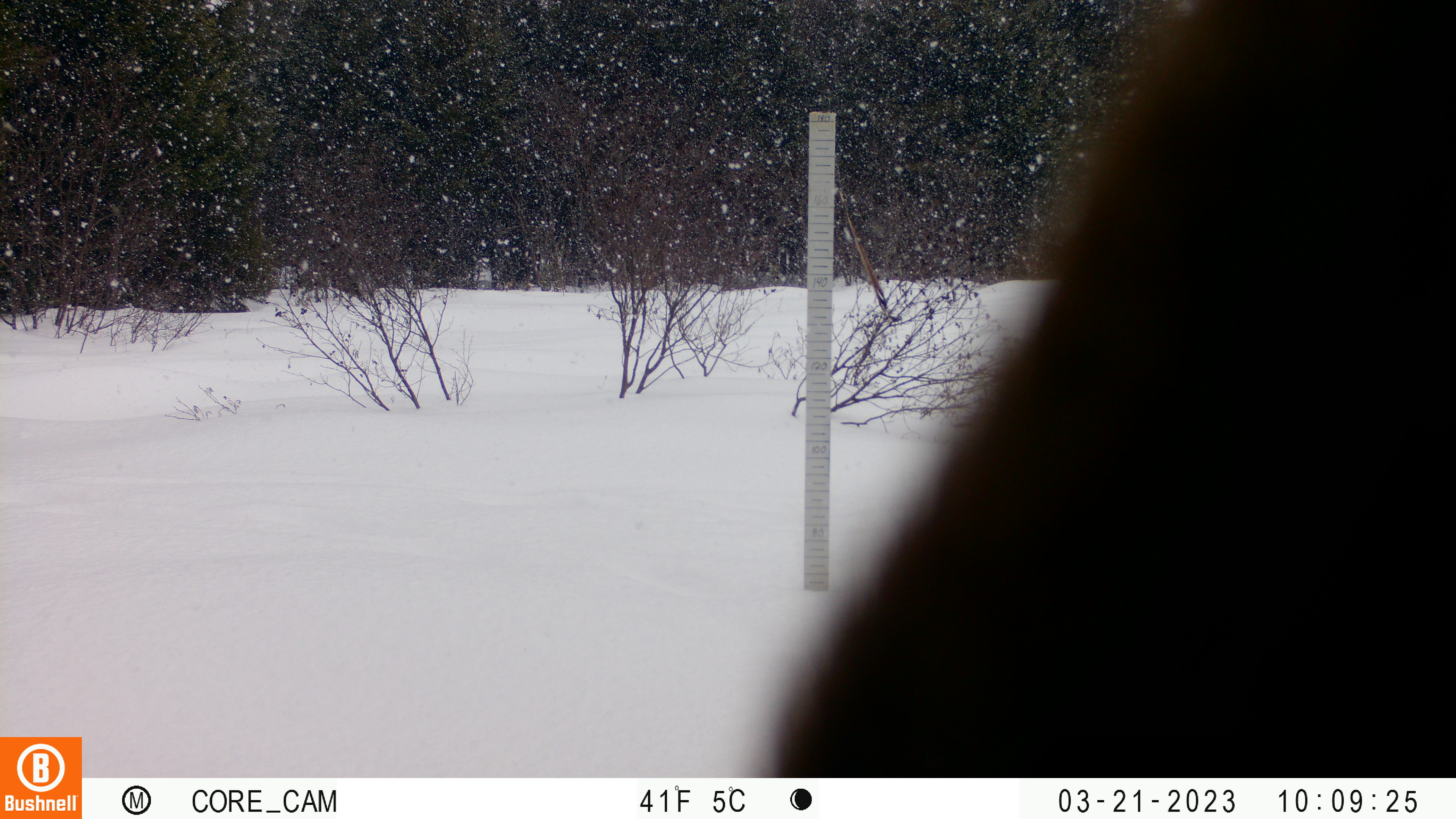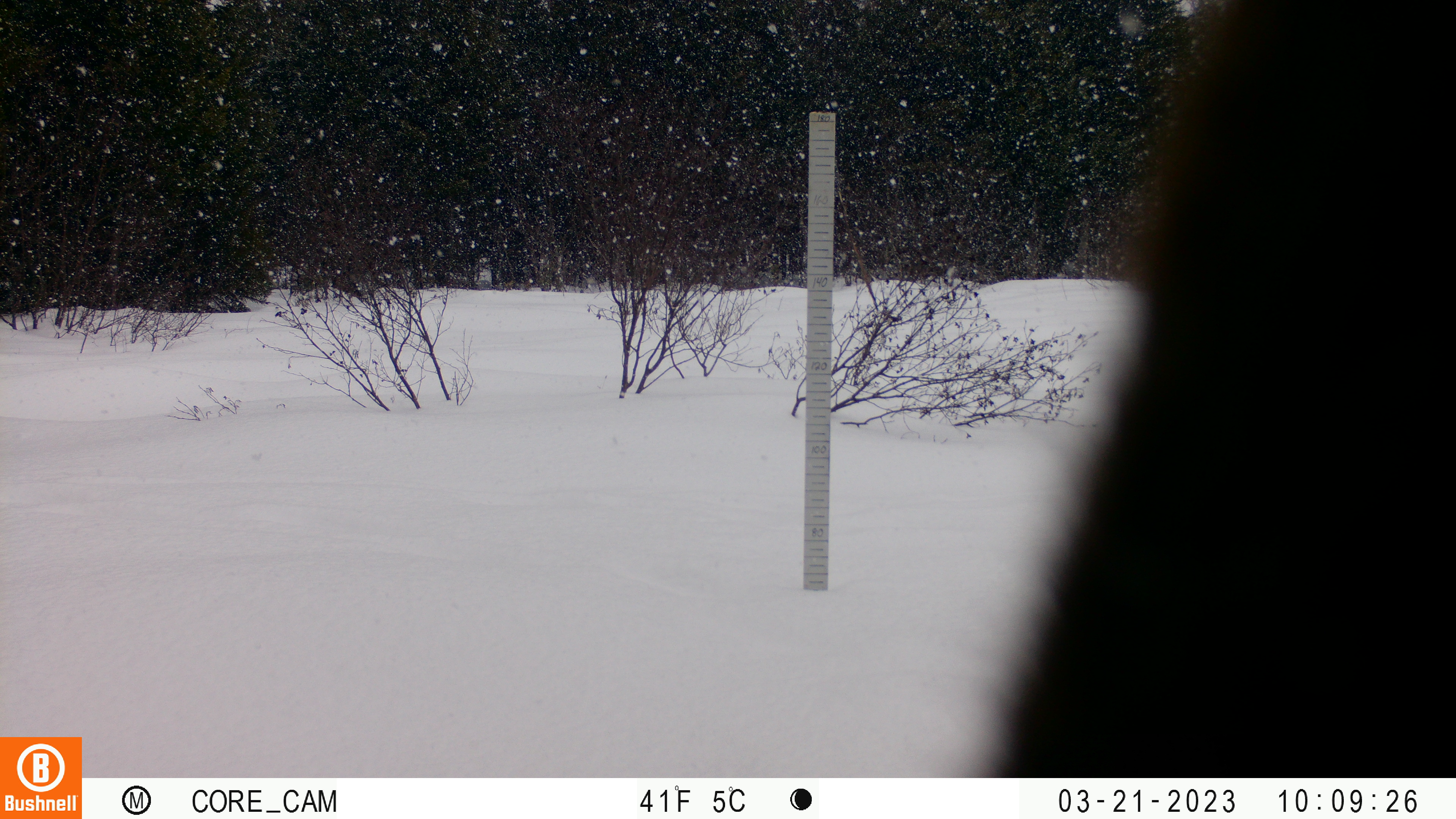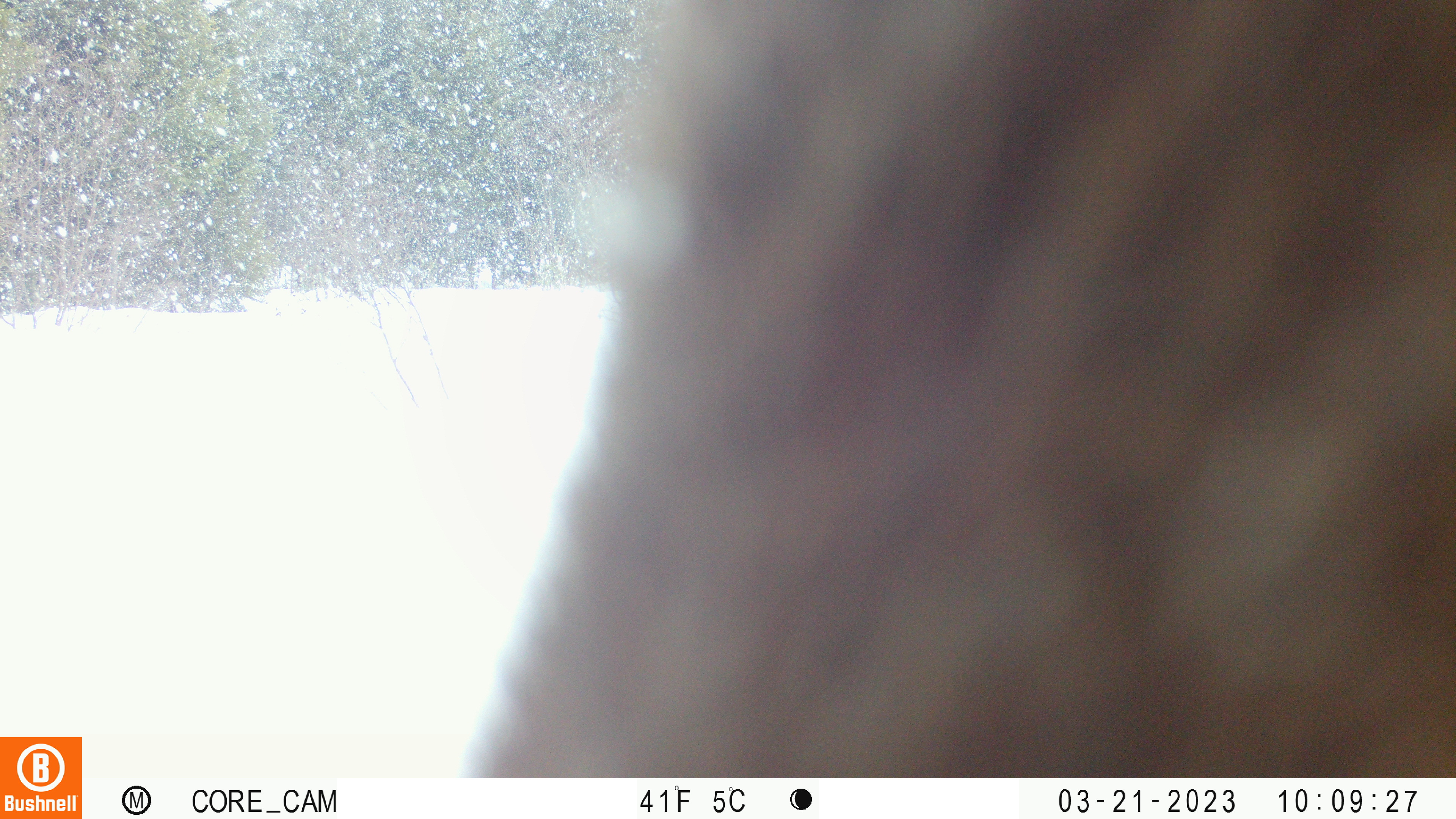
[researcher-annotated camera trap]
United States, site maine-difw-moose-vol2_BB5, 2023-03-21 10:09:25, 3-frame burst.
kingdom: Animalia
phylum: Chordata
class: Mammalia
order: Artiodactyla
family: Cervidae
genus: Alces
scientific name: Alces alces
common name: moose